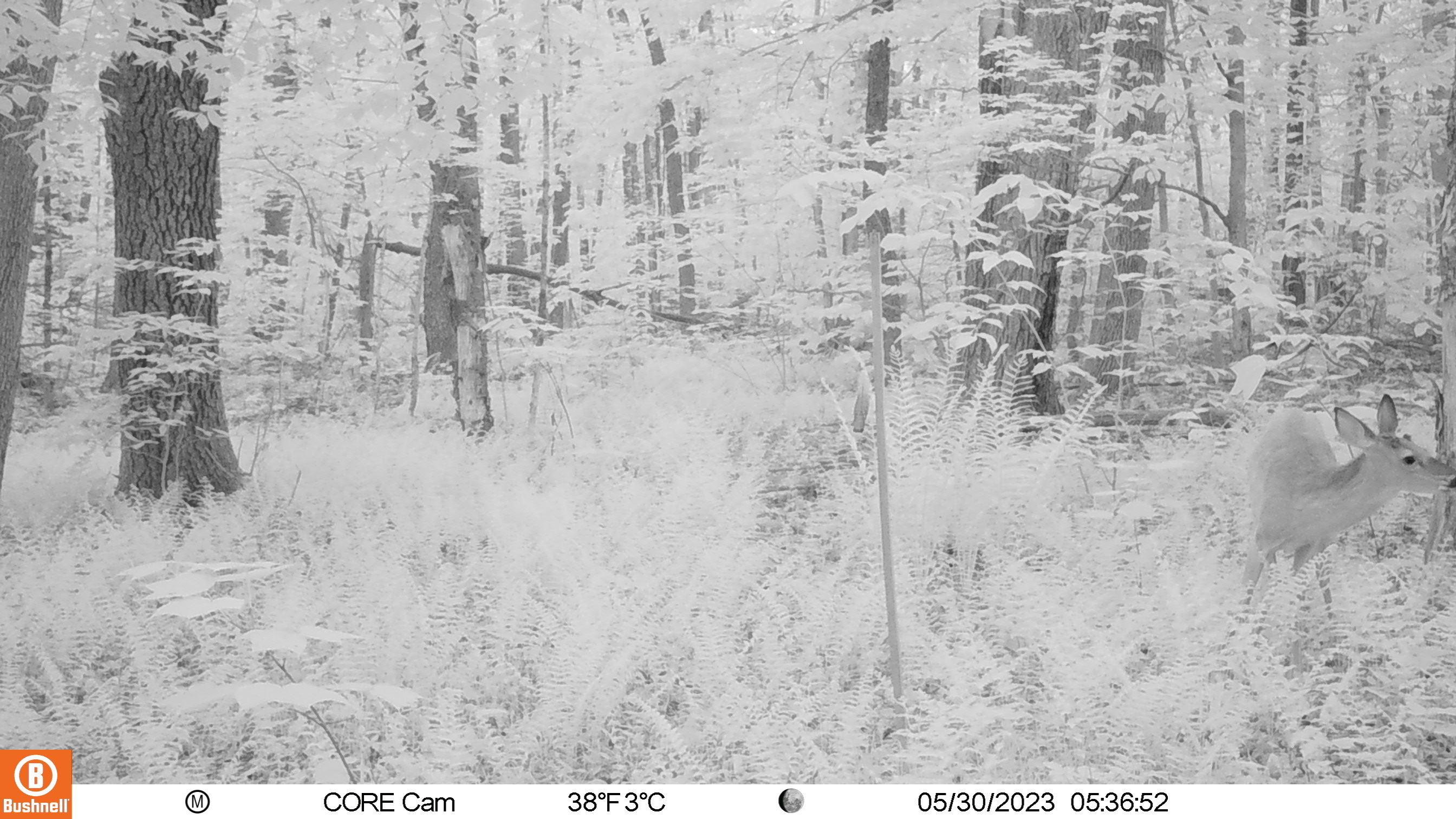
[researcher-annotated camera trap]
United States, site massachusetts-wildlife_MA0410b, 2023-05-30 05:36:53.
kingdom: Animalia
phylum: Chordata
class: Mammalia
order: Artiodactyla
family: Cervidae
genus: Odocoileus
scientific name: Odocoileus virginianus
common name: white-tailed deer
White-tailed deer (Odocoileus virginianus).